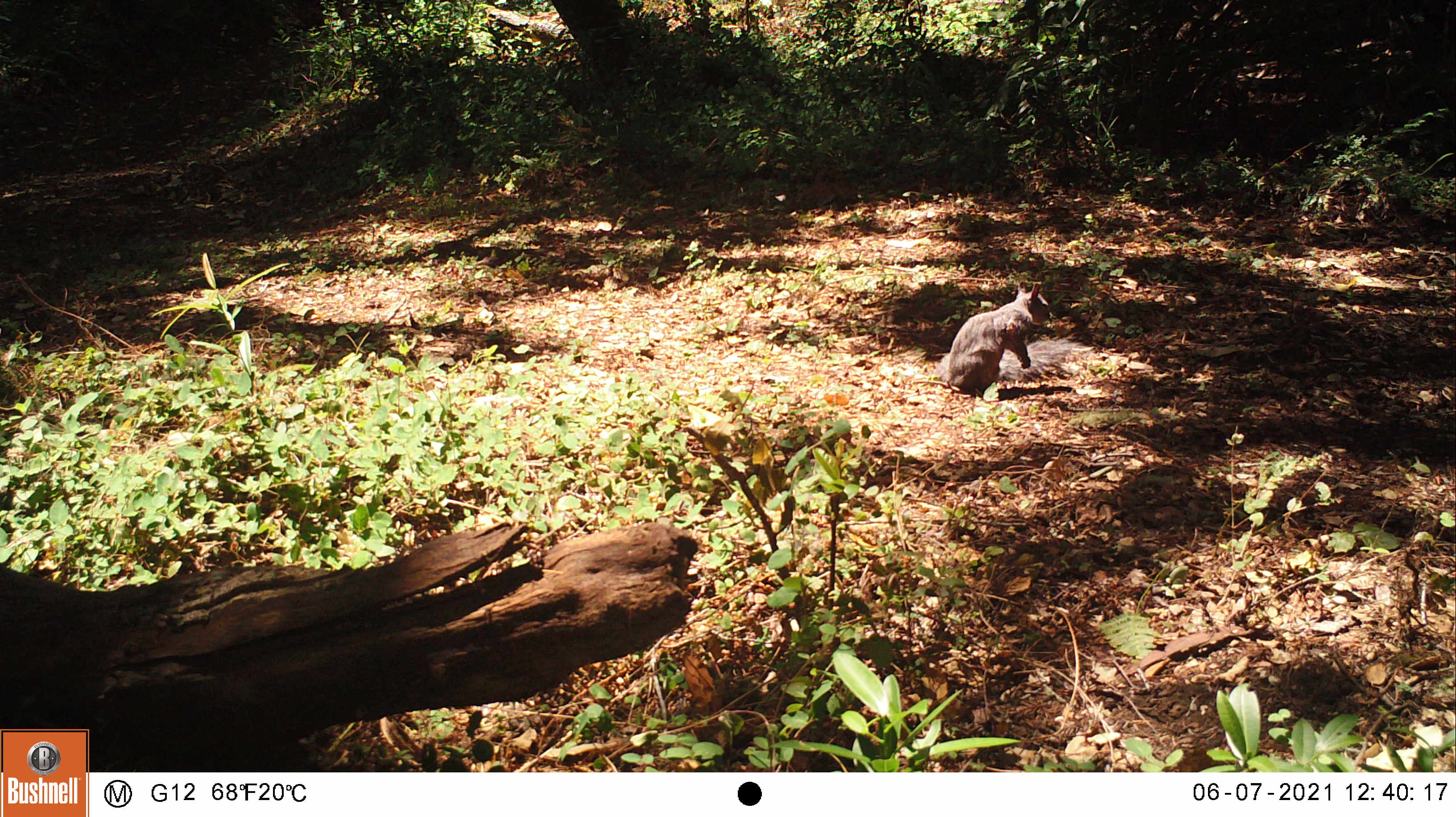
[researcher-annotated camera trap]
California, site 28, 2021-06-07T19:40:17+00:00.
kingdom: Animalia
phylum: Chordata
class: Mammalia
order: Rodentia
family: Sciuridae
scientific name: Sciuridae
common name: squirrel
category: unknown squirrel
Unknown squirrel (squirrel) (Sciuridae).